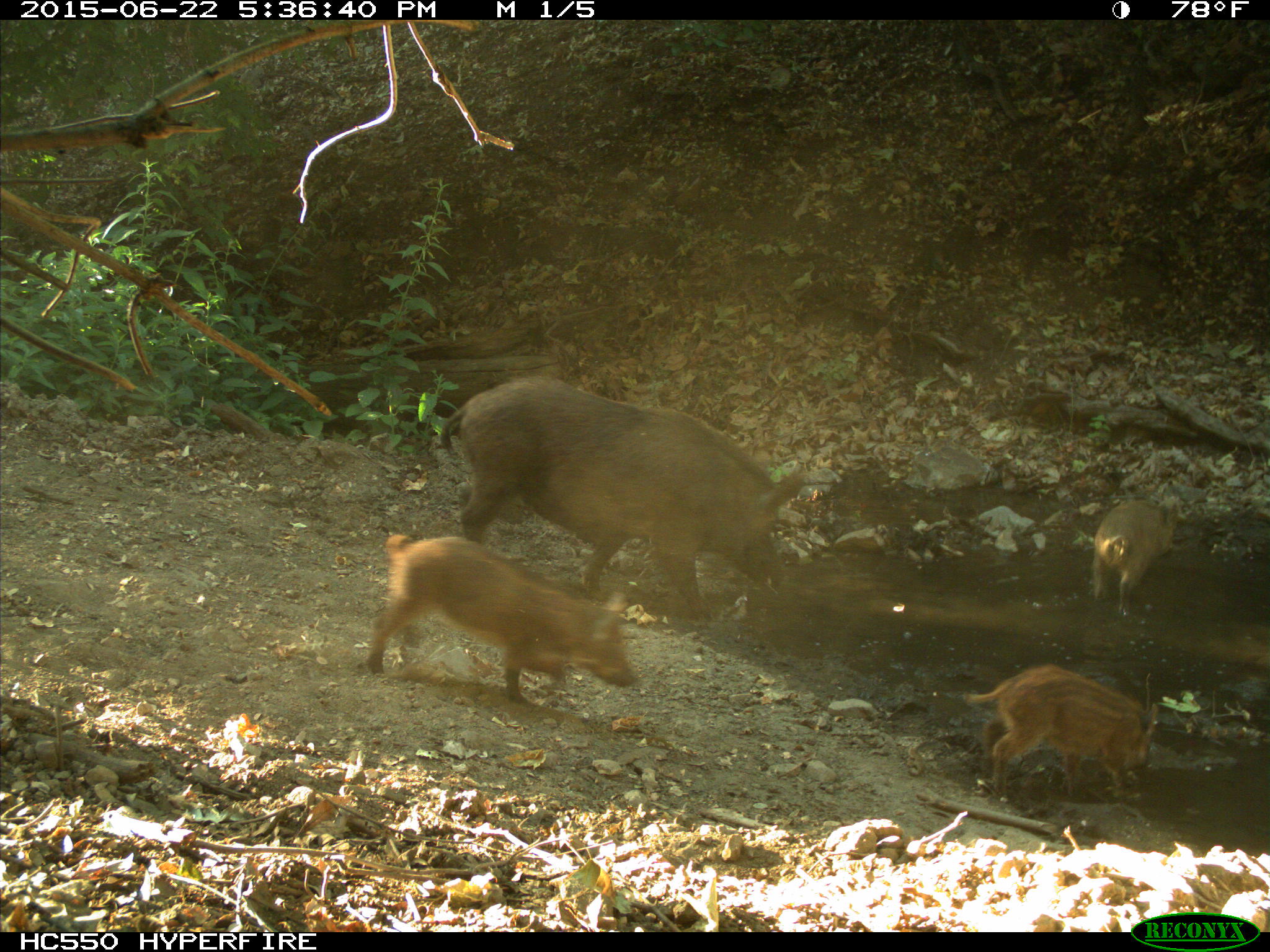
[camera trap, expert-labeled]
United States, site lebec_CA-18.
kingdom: Animalia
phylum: Chordata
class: Mammalia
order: Artiodactyla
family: Suidae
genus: Sus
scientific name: Sus scrofa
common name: wild boar